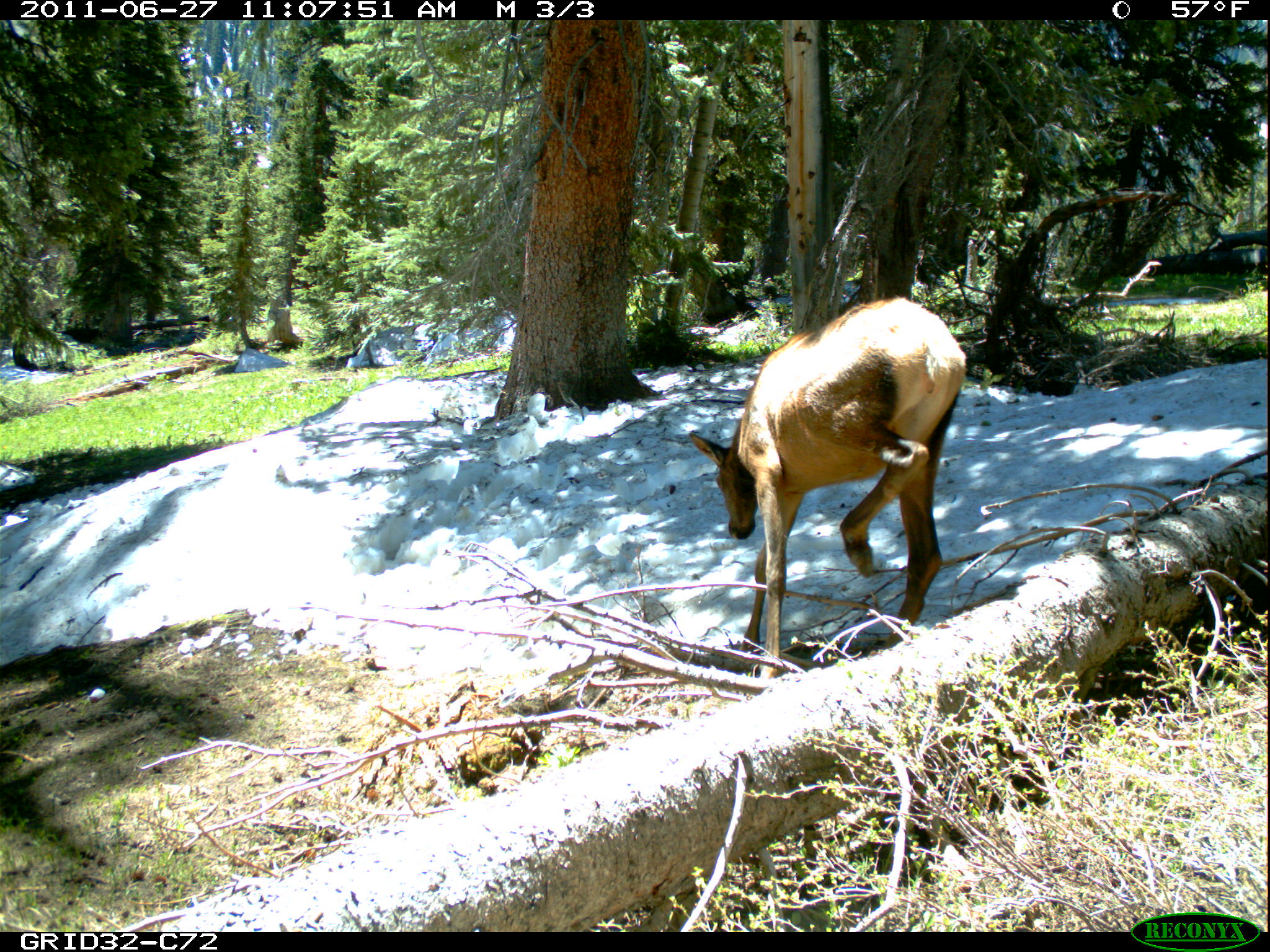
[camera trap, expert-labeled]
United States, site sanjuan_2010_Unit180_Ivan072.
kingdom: Animalia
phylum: Chordata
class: Mammalia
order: Artiodactyla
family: Cervidae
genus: Cervus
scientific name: Cervus elaphus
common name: red deer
Cervus elaphus (red deer).